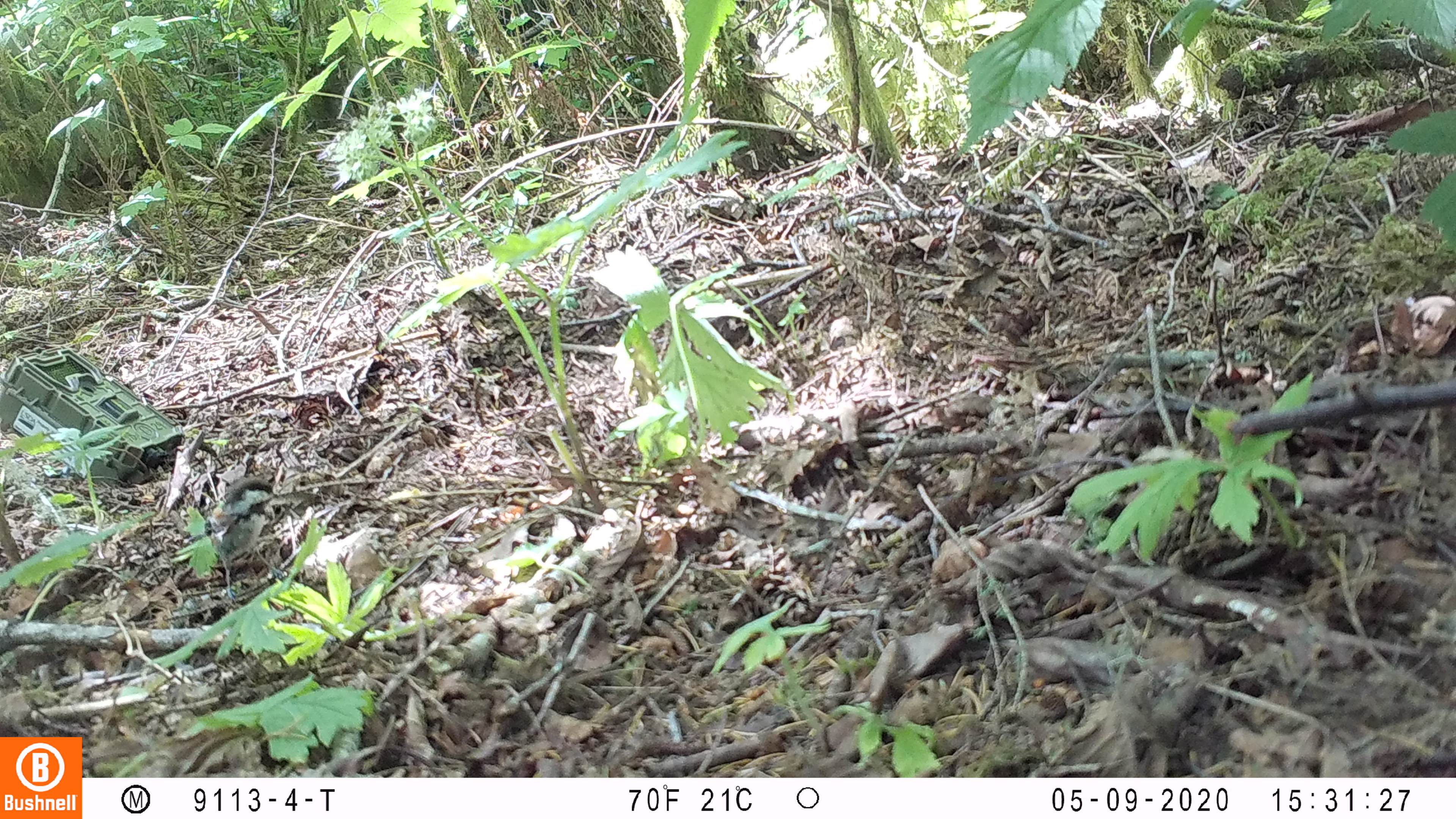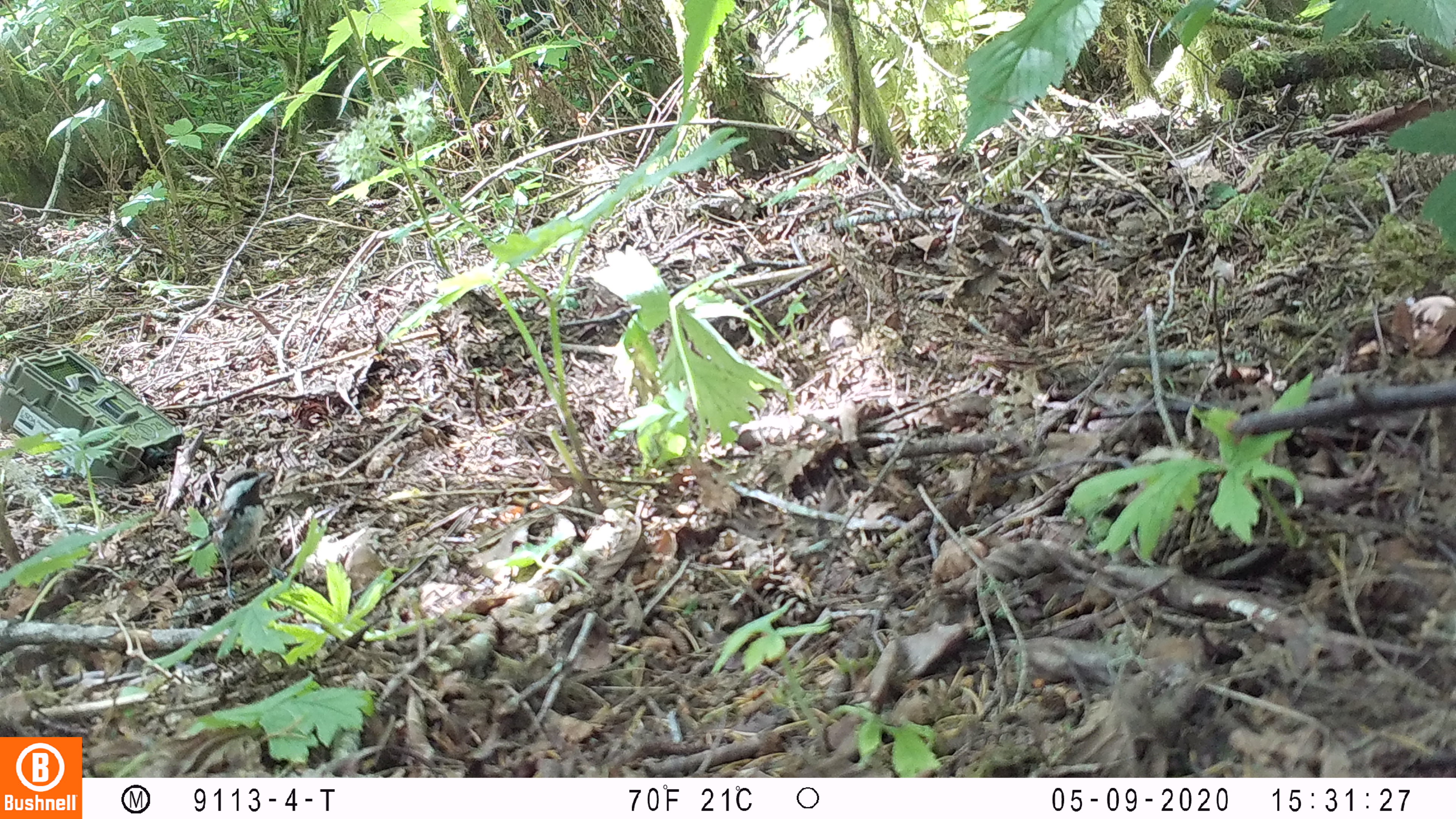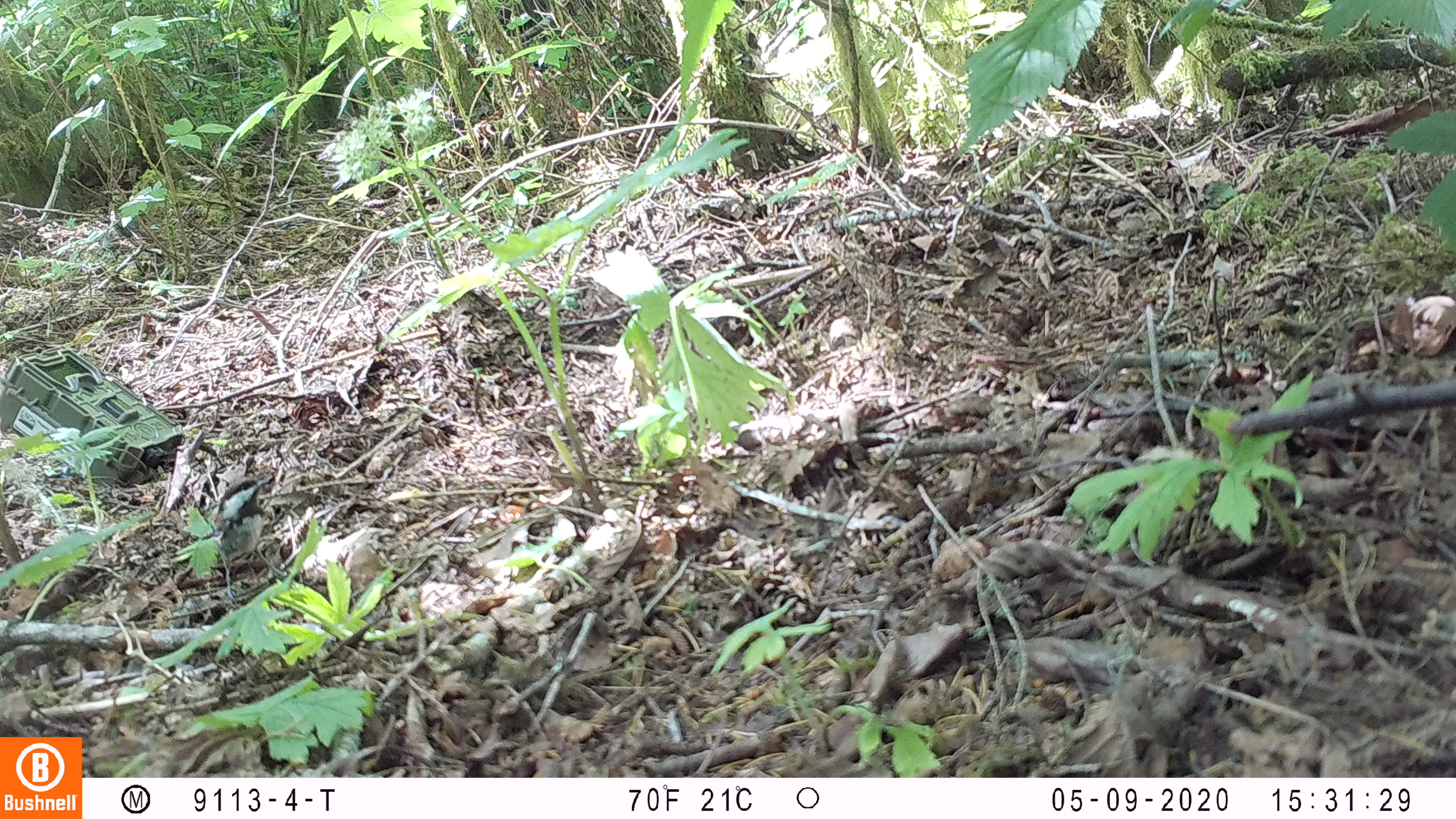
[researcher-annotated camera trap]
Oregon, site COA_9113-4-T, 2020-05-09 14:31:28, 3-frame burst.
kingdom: Animalia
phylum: Chordata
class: Aves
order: Passeriformes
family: Paridae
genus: Poecile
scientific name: Poecile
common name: chickadees and allies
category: poecile species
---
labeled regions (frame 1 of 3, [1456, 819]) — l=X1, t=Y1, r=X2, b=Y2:
poecile species: l=189, t=467, r=294, b=616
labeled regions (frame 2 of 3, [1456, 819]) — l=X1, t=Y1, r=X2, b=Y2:
poecile species: l=203, t=460, r=294, b=611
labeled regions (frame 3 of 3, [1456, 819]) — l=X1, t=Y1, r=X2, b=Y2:
poecile species: l=193, t=460, r=298, b=619